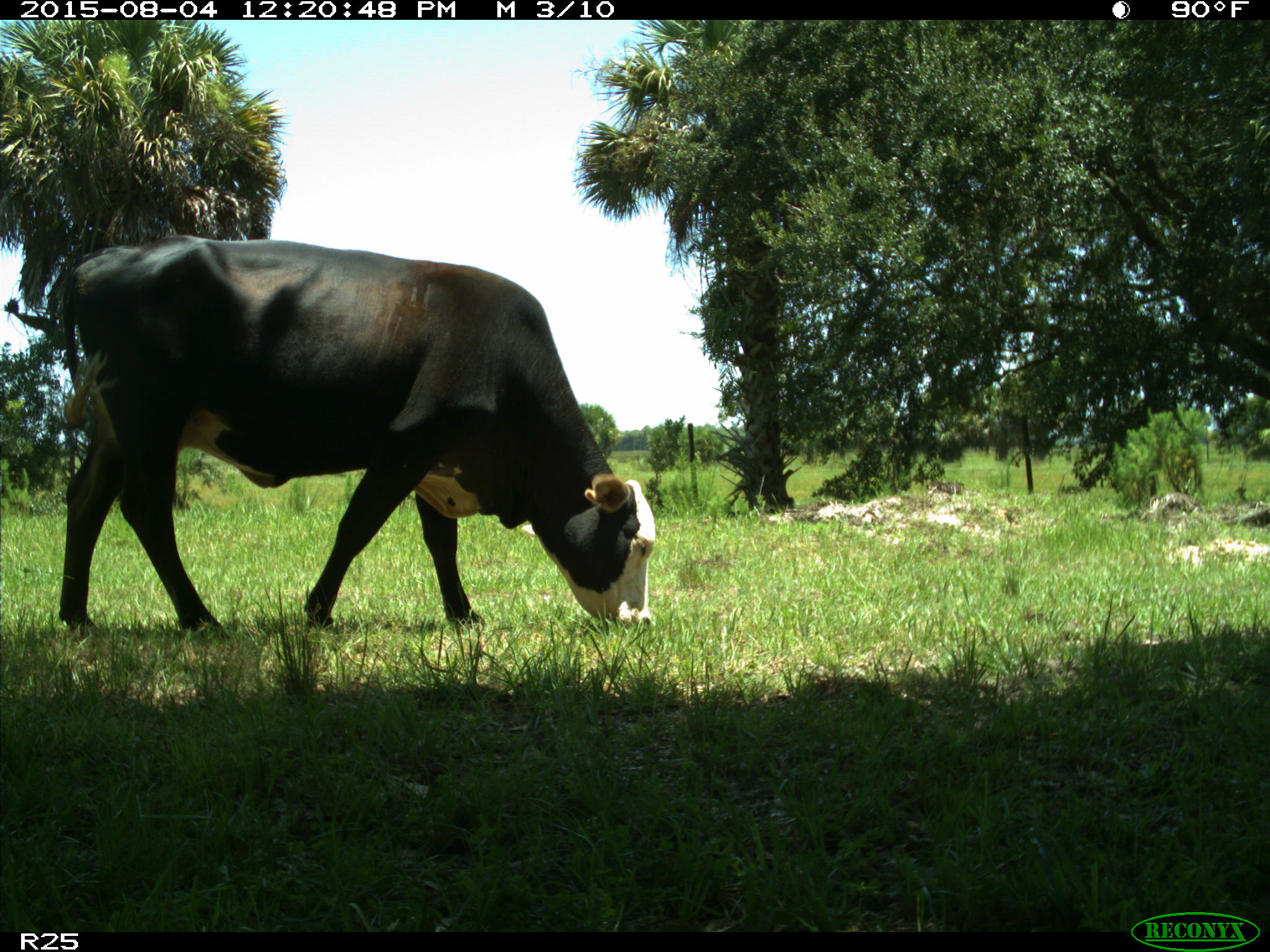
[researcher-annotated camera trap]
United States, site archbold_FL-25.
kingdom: Animalia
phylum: Chordata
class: Mammalia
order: Artiodactyla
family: Bovidae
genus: Bos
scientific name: Bos taurus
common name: domestic cow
Bos taurus (domestic cow).